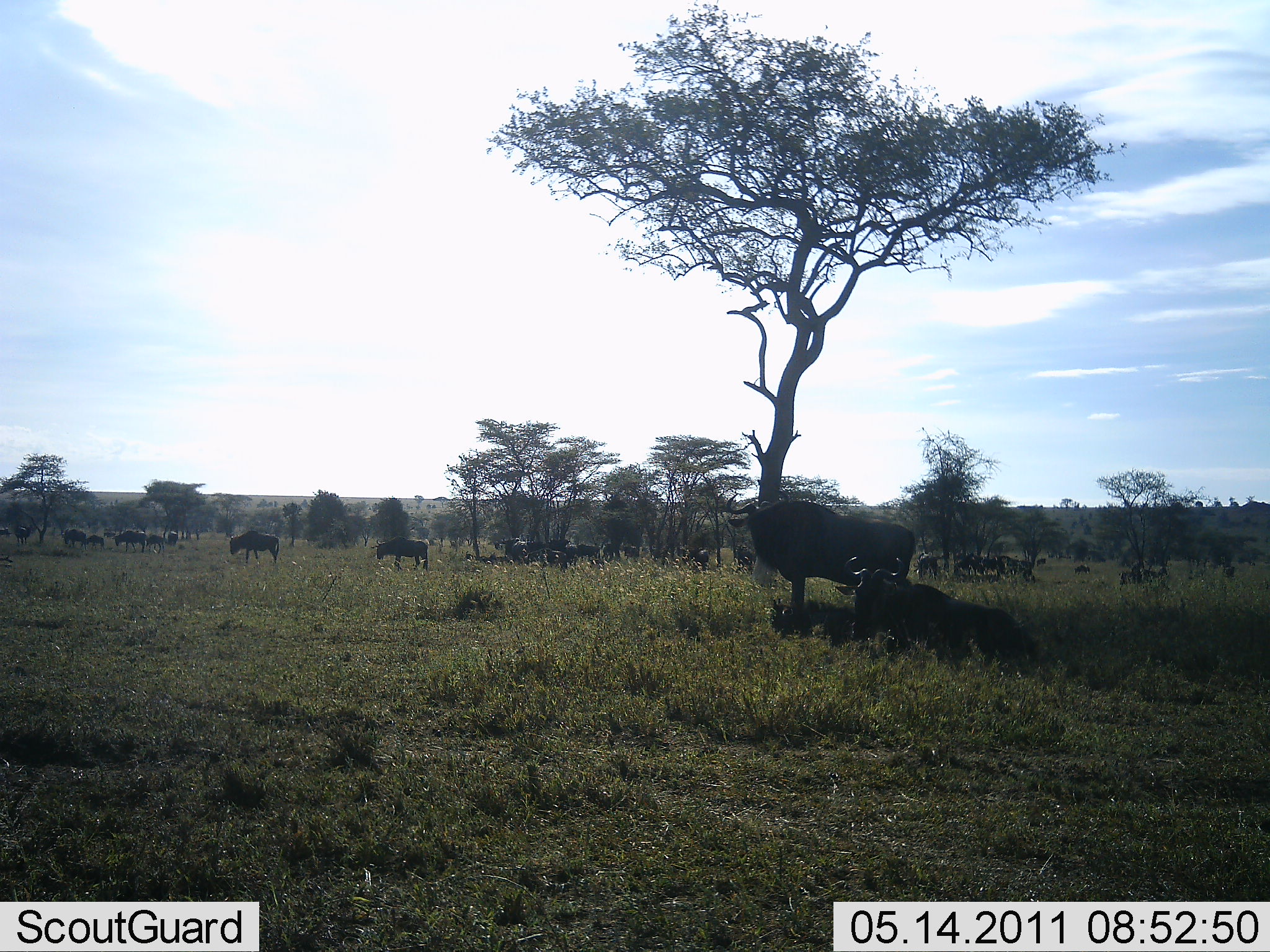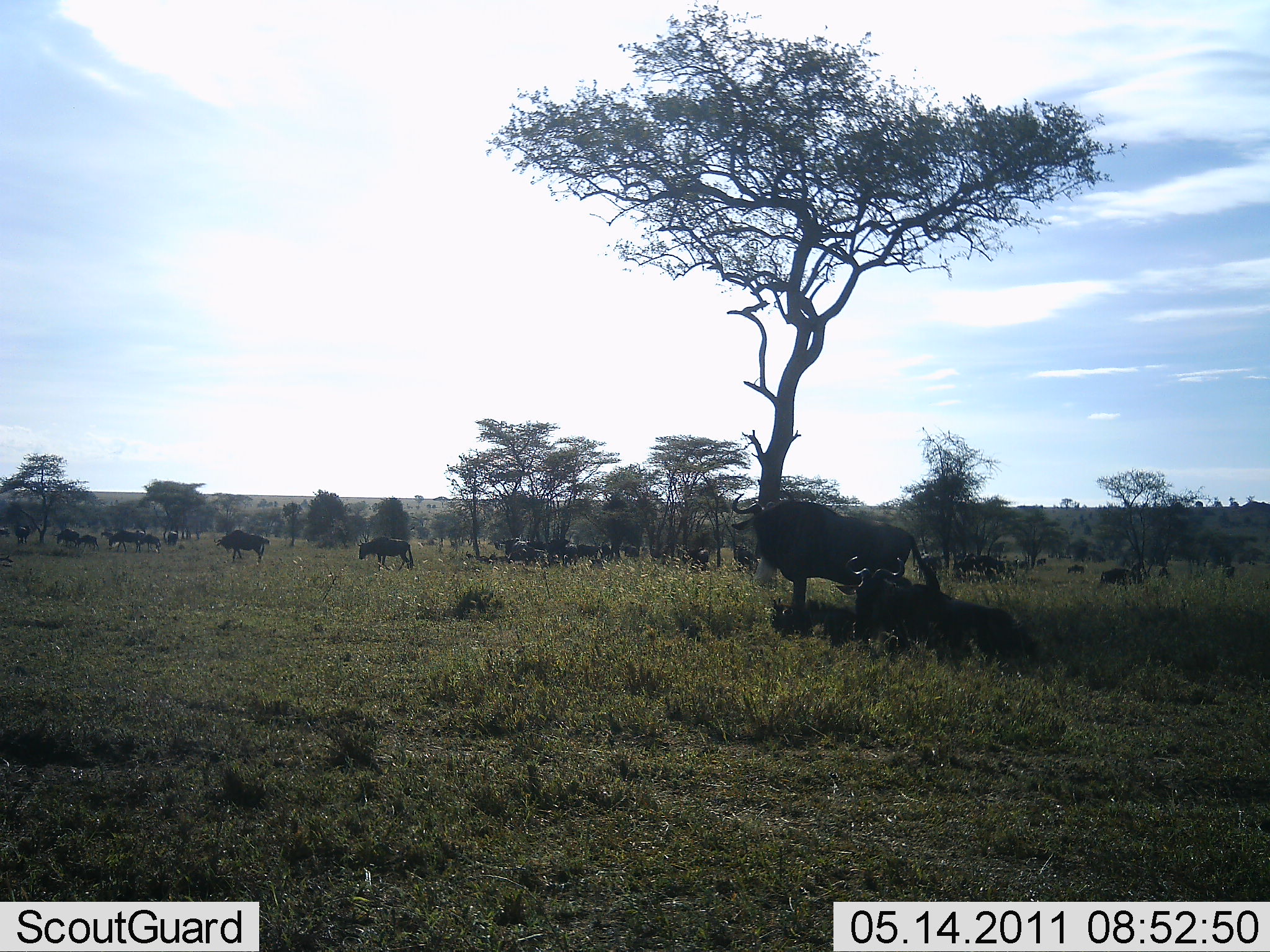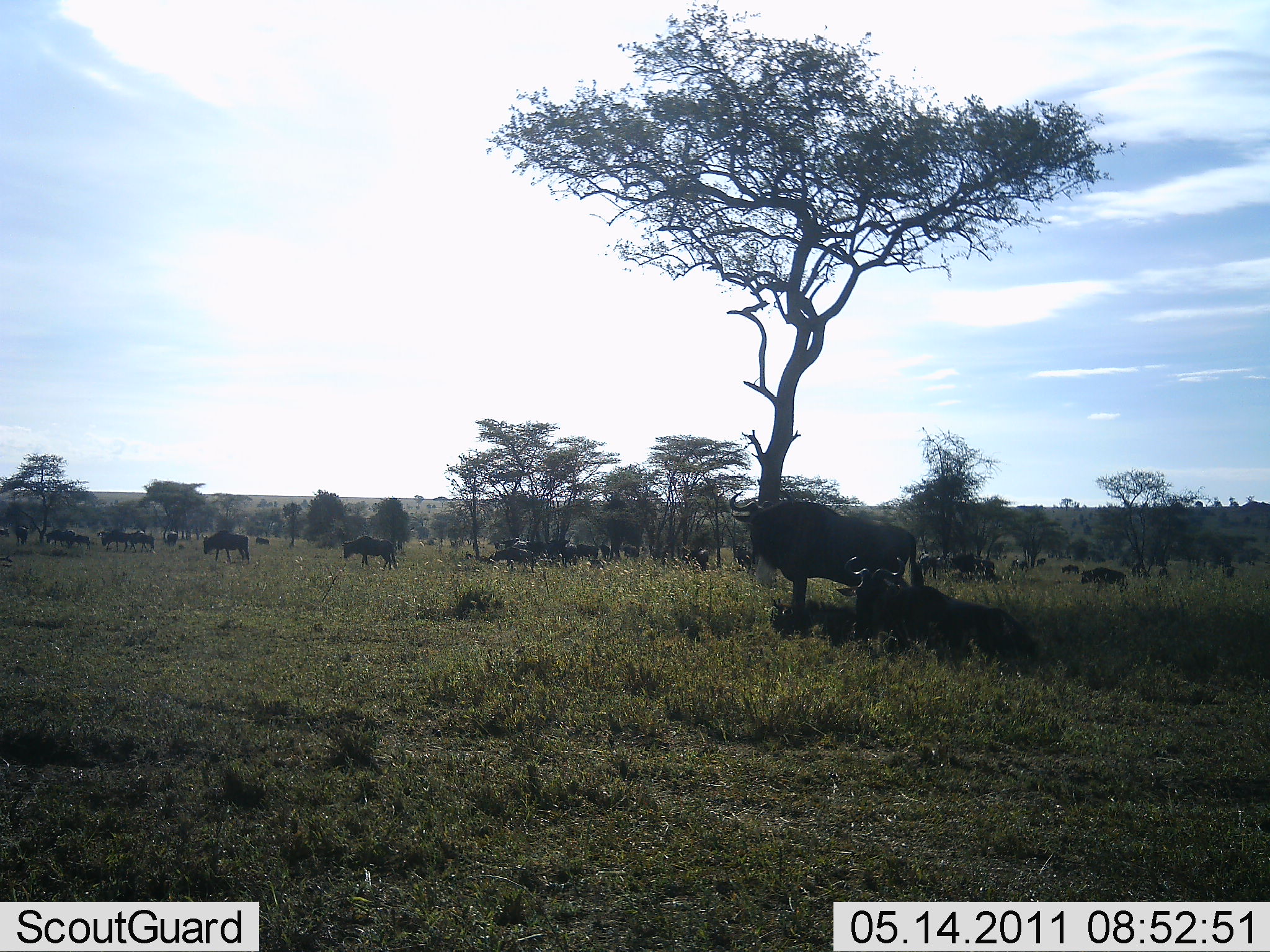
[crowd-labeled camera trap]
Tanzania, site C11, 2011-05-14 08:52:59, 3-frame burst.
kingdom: Animalia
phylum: Chordata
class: Mammalia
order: Artiodactyla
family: Bovidae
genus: Connochaetes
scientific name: Connochaetes taurinus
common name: blue wildebeest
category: wildebeest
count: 11-50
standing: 86%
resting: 71%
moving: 64%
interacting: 14%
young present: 0%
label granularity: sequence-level